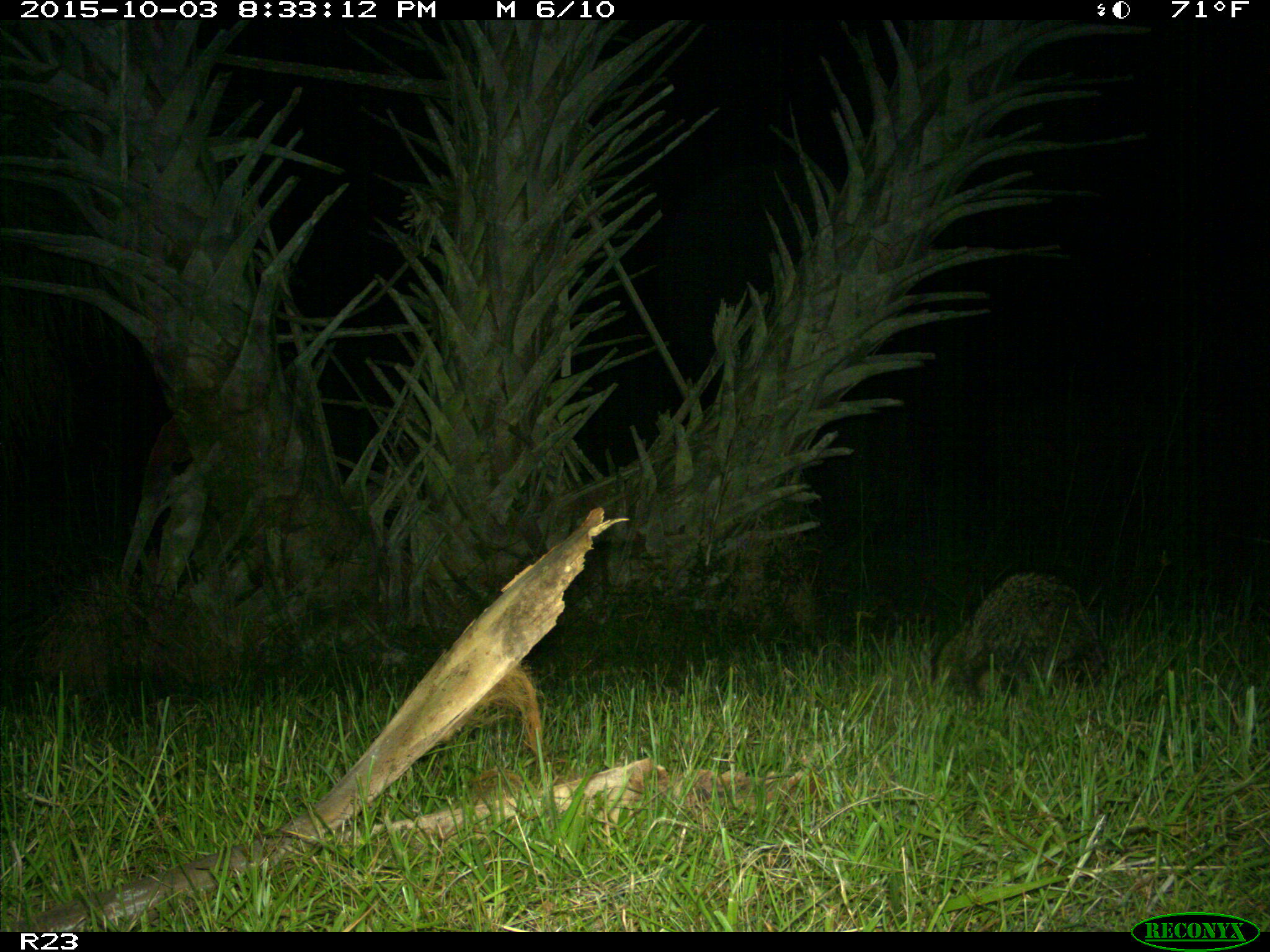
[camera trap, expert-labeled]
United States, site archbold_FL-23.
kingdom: Animalia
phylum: Chordata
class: Mammalia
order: Carnivora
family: Procyonidae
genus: Procyon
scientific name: Procyon lotor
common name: common raccoon